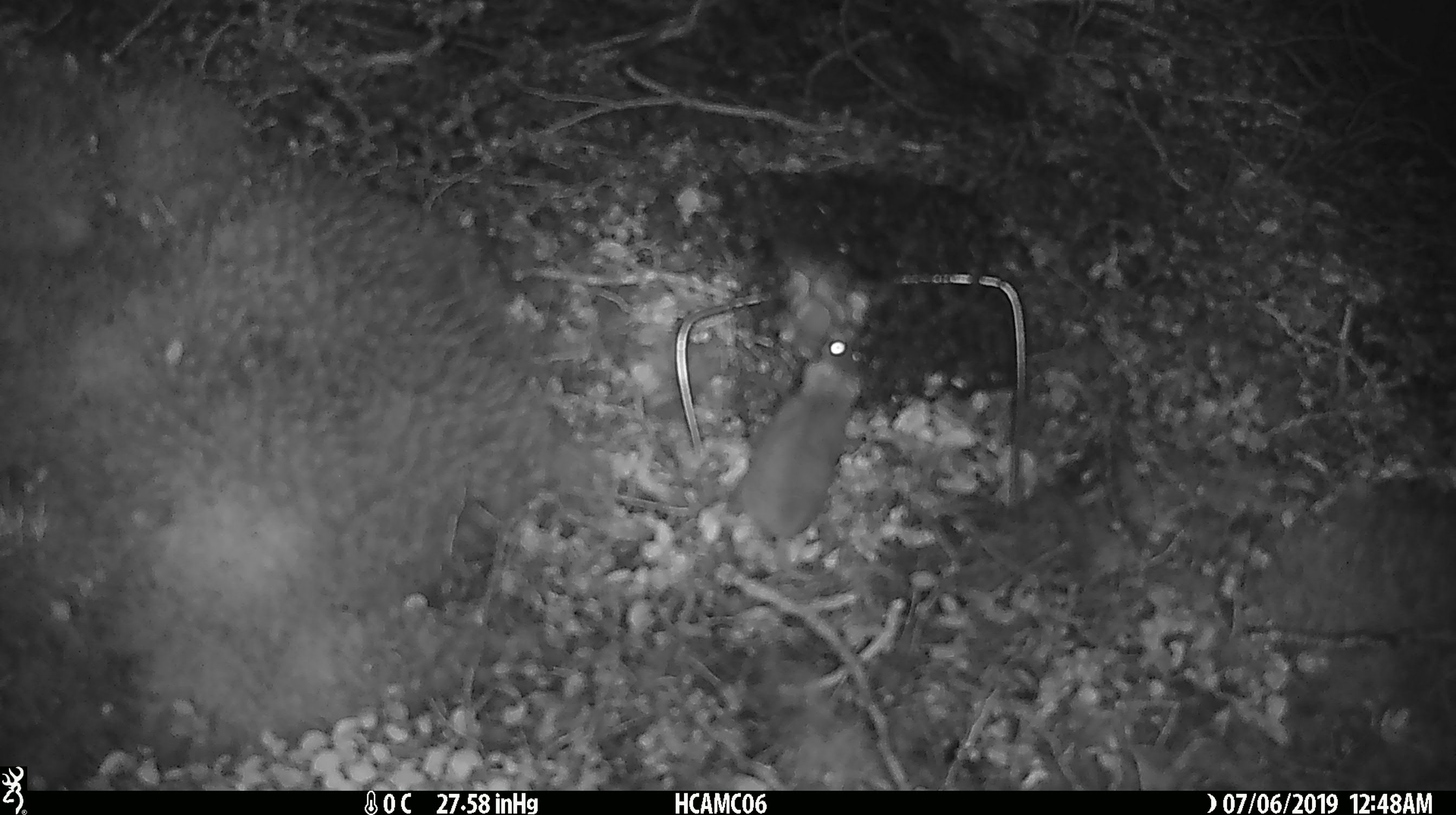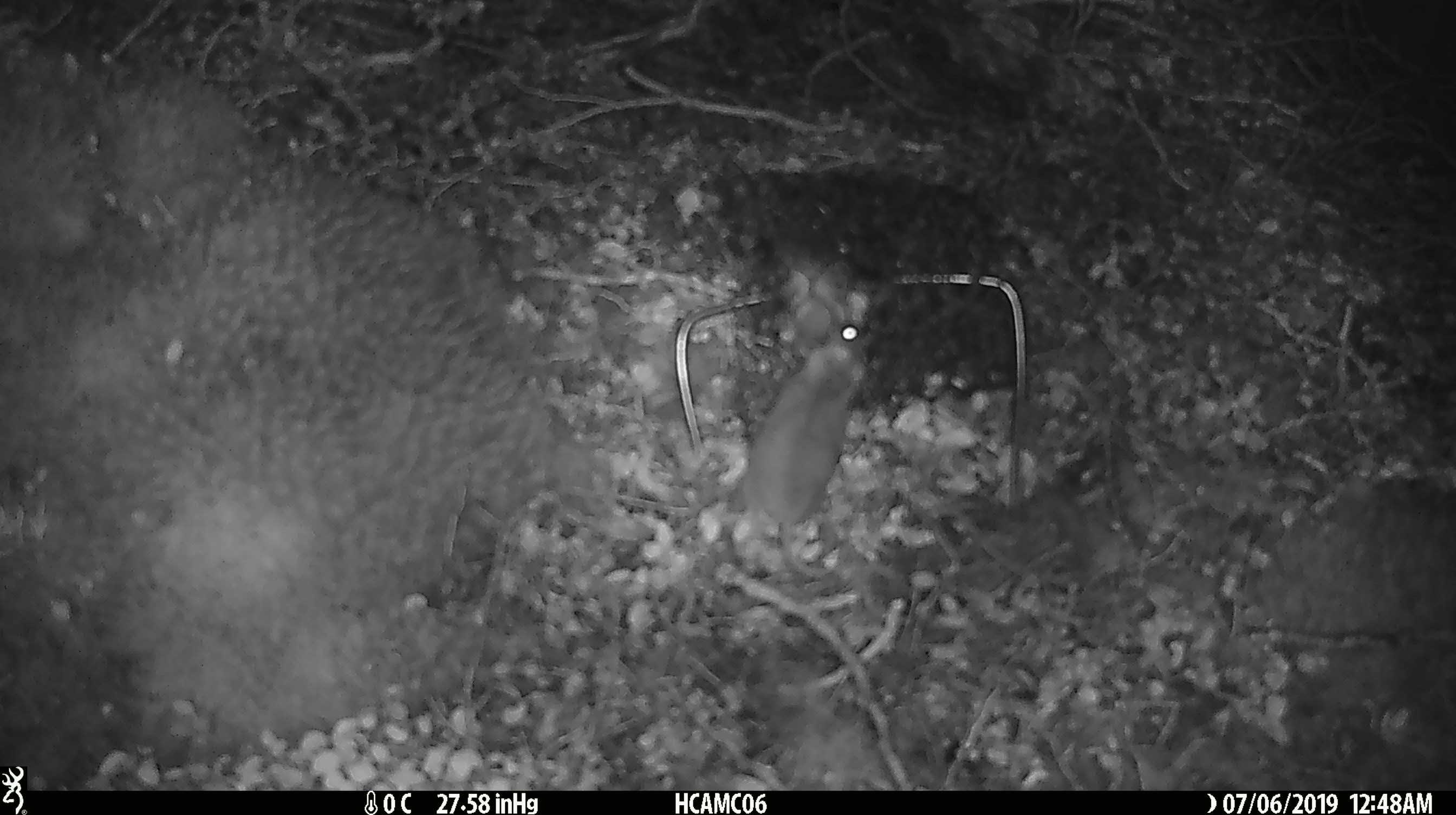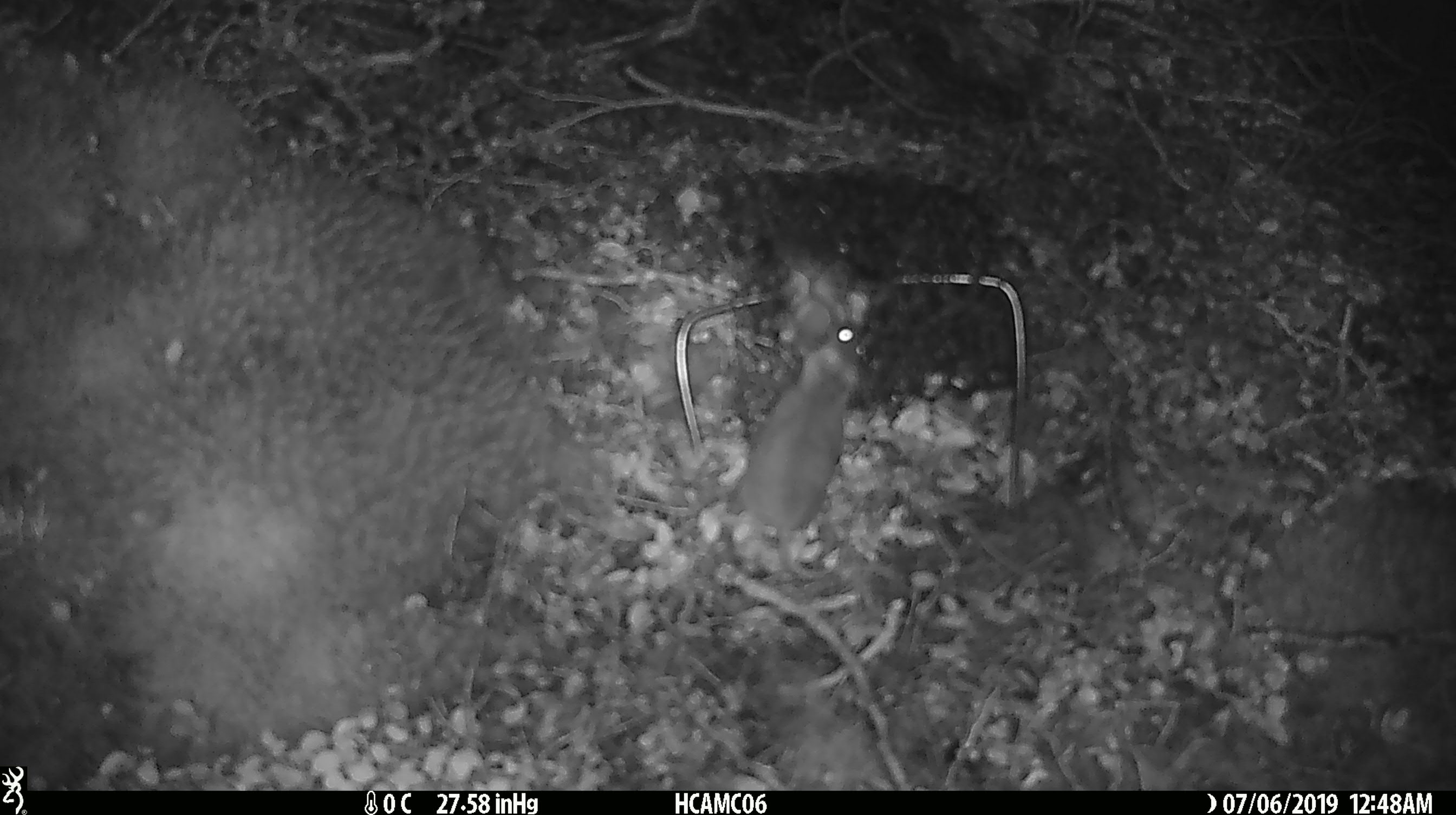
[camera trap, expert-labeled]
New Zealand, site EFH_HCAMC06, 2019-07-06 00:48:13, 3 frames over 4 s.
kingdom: Animalia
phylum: Chordata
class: Mammalia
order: Rodentia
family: Muridae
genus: Mus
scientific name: Mus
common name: mouse